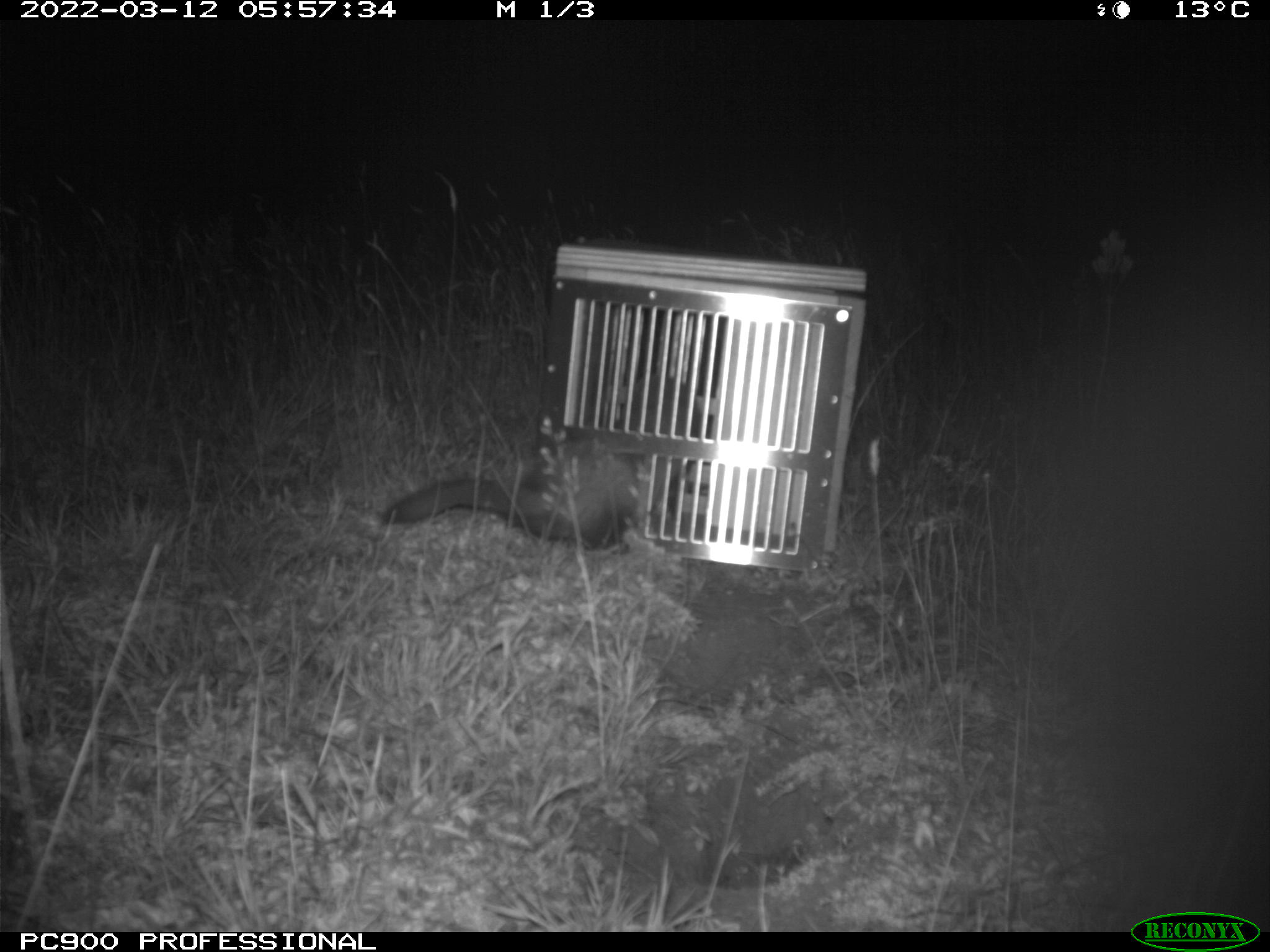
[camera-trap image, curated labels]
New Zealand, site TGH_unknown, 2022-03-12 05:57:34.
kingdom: Animalia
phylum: Chordata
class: Mammalia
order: Carnivora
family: Mustelidae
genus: Mustela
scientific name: Mustela furo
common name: ferret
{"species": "ferret (Mustela furo)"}